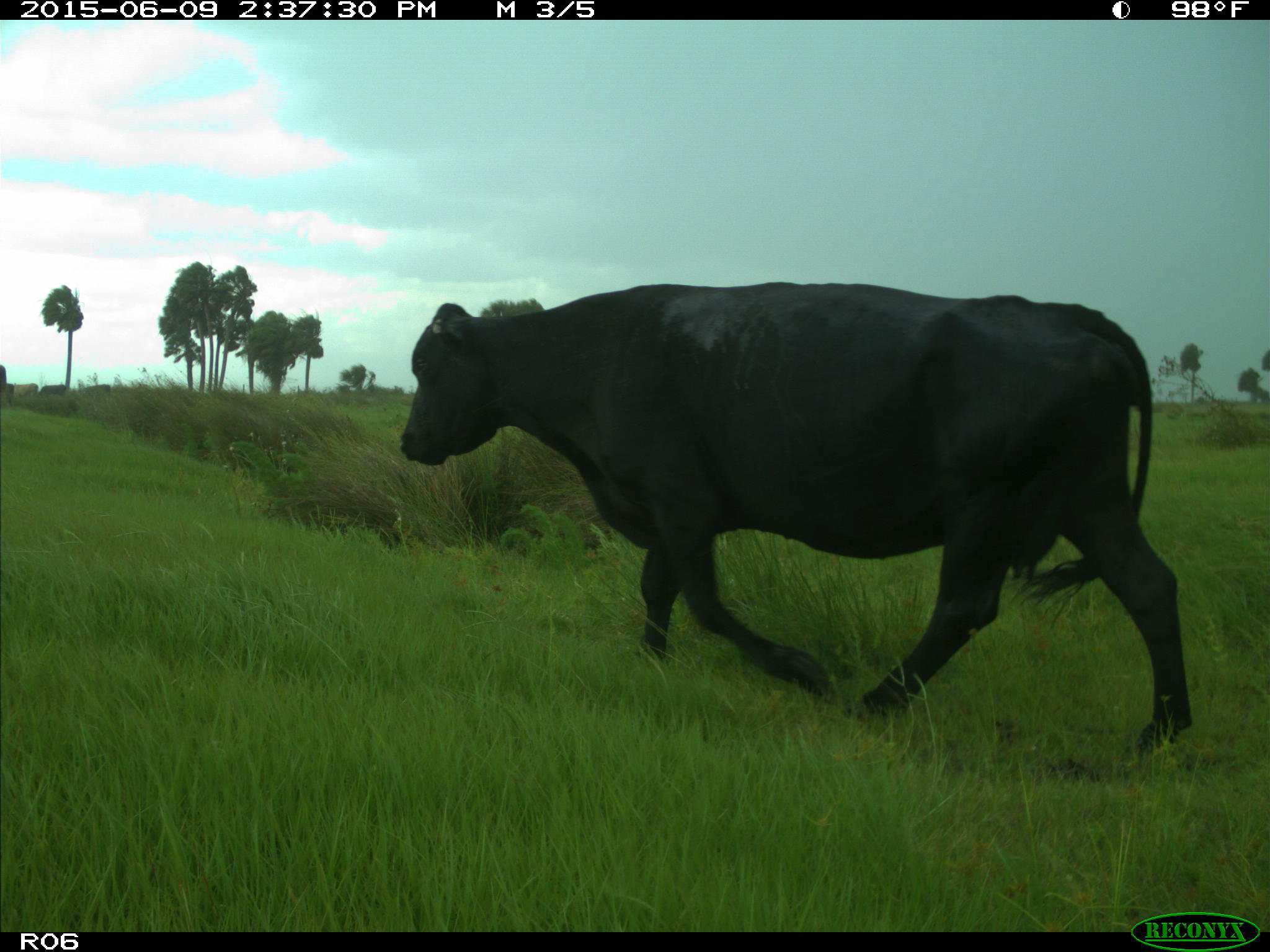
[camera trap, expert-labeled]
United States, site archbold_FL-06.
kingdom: Animalia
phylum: Chordata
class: Mammalia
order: Artiodactyla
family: Bovidae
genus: Bos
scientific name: Bos taurus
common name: domestic cow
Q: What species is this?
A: Bos taurus (domestic cow).